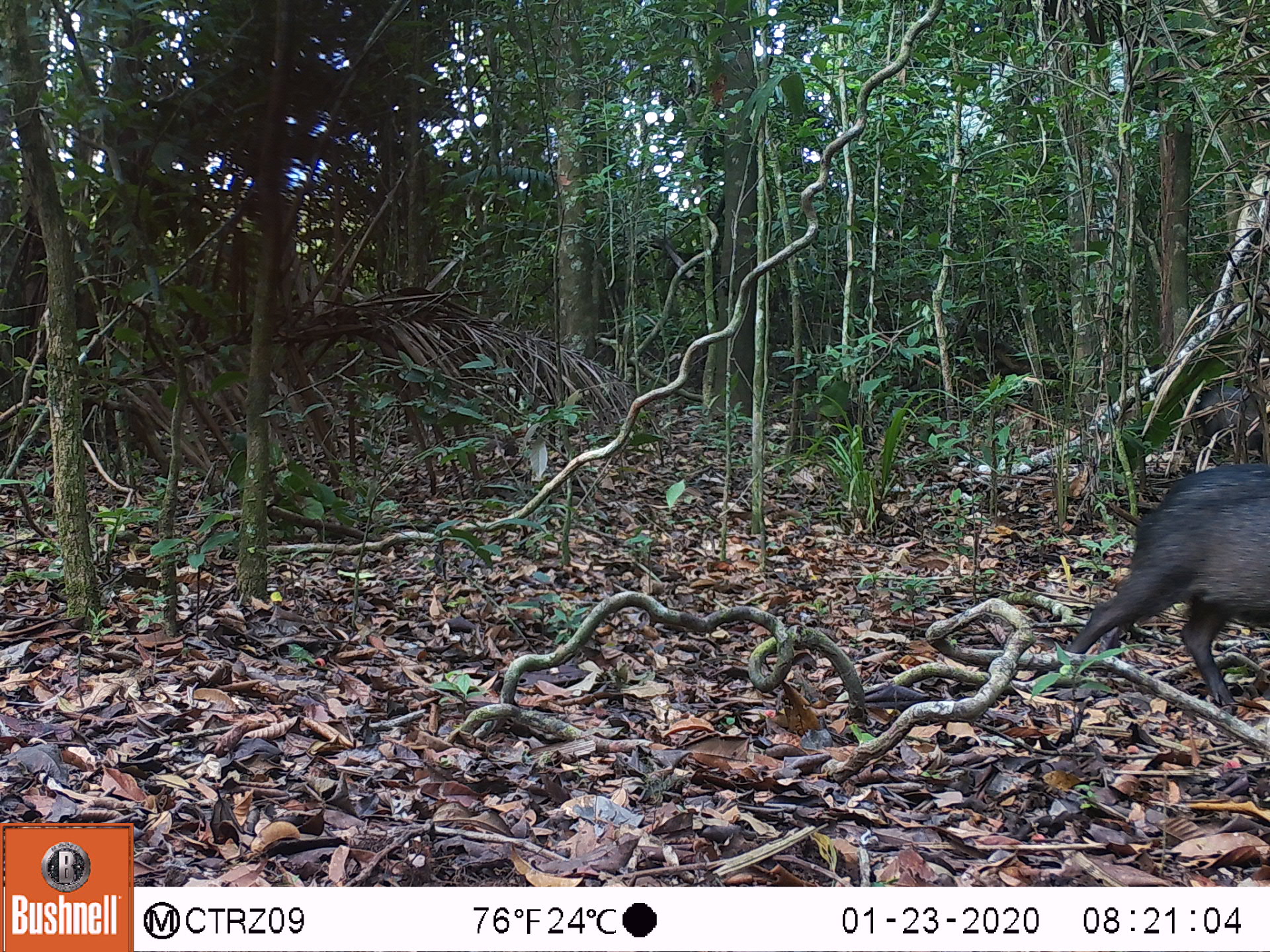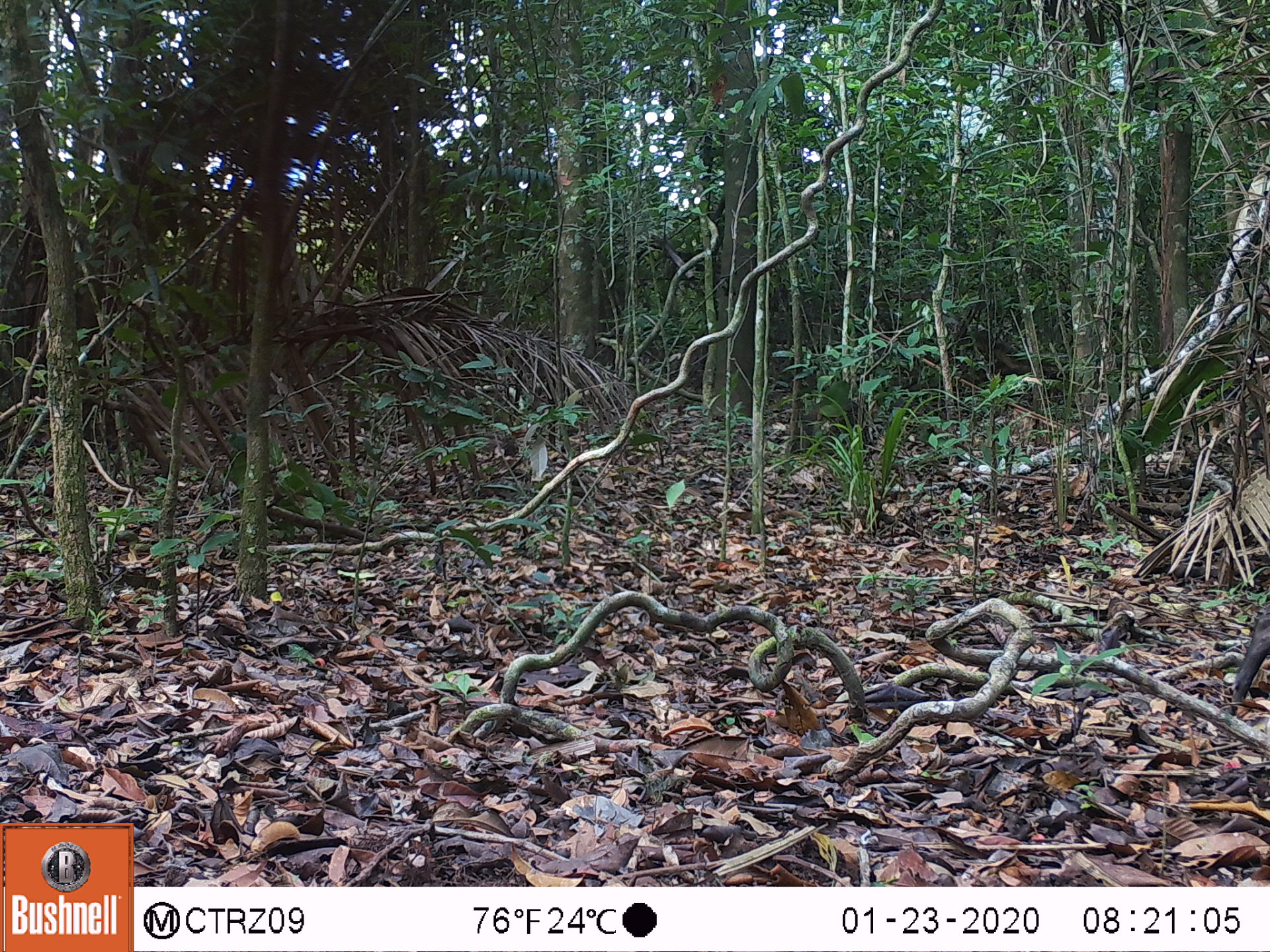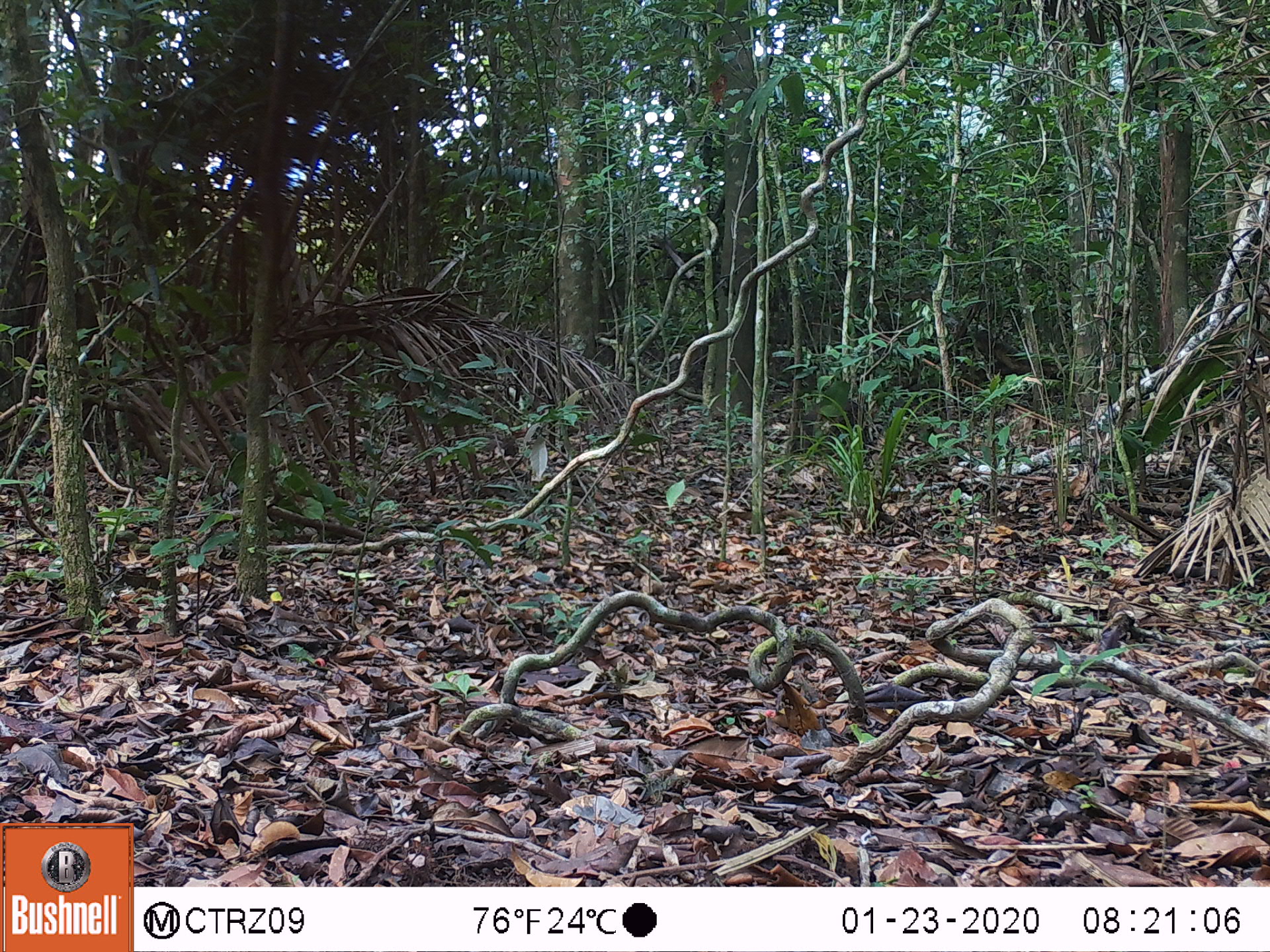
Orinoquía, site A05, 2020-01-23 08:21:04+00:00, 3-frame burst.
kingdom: Animalia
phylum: Chordata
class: Mammalia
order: Artiodactyla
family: Tayassuidae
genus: Pecari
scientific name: Pecari tajacu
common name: collared peccary